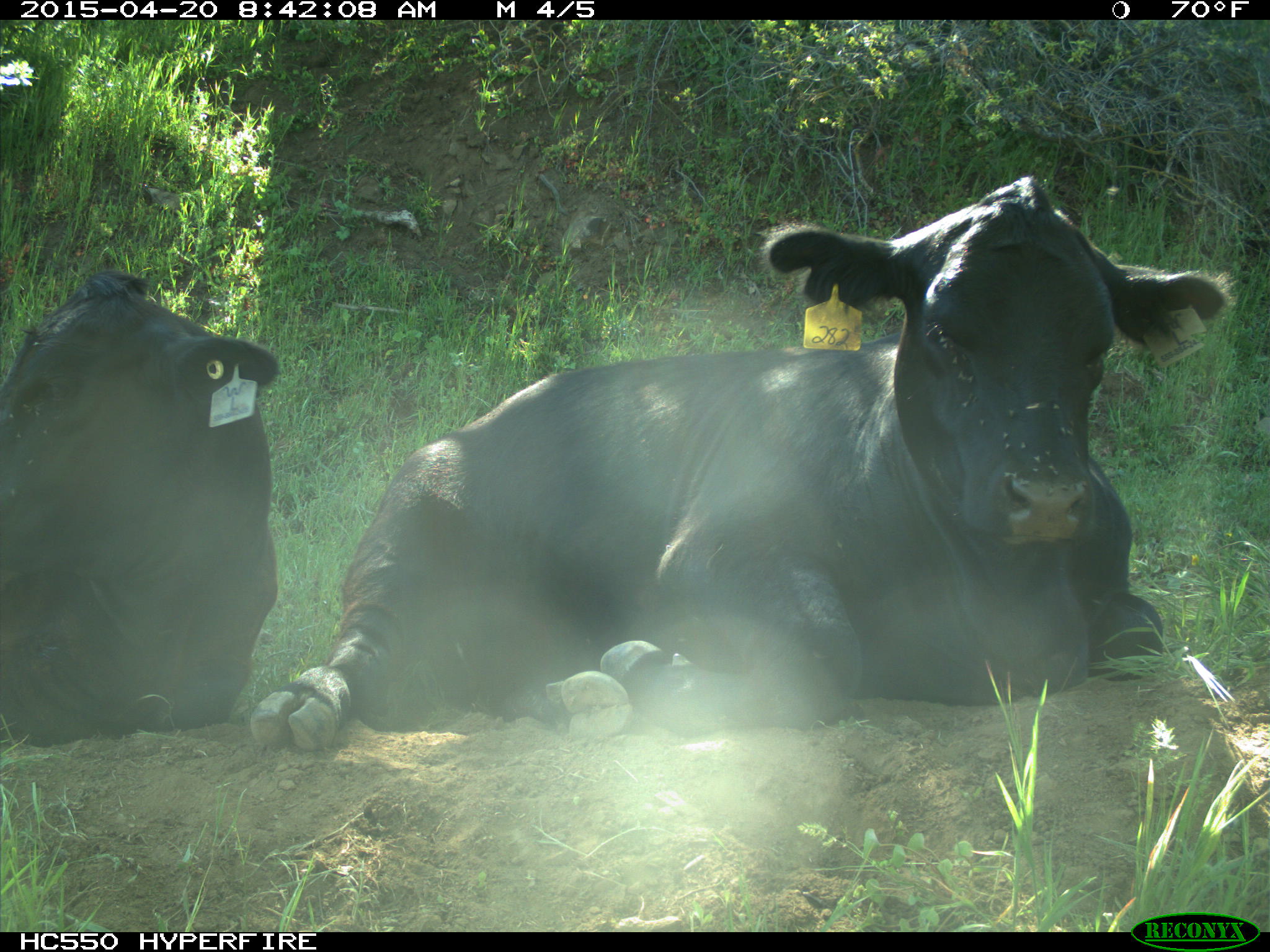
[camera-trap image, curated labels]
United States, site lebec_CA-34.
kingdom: Animalia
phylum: Chordata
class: Mammalia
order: Artiodactyla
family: Bovidae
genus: Bos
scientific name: Bos taurus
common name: domestic cow